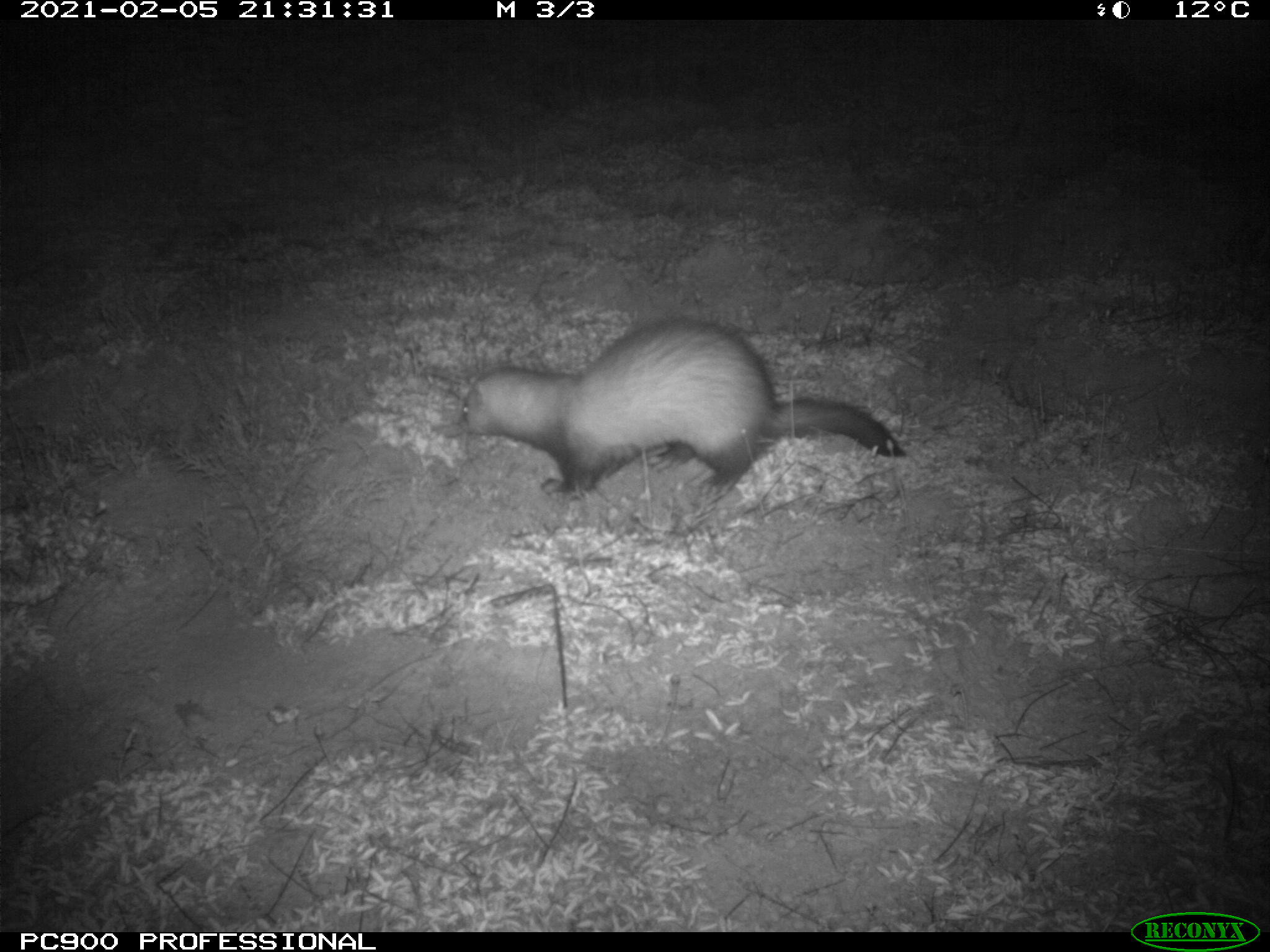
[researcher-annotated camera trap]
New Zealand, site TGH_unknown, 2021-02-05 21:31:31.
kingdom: Animalia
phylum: Chordata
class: Mammalia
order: Carnivora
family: Mustelidae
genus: Mustela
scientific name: Mustela furo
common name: ferret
Ferret (Mustela furo).